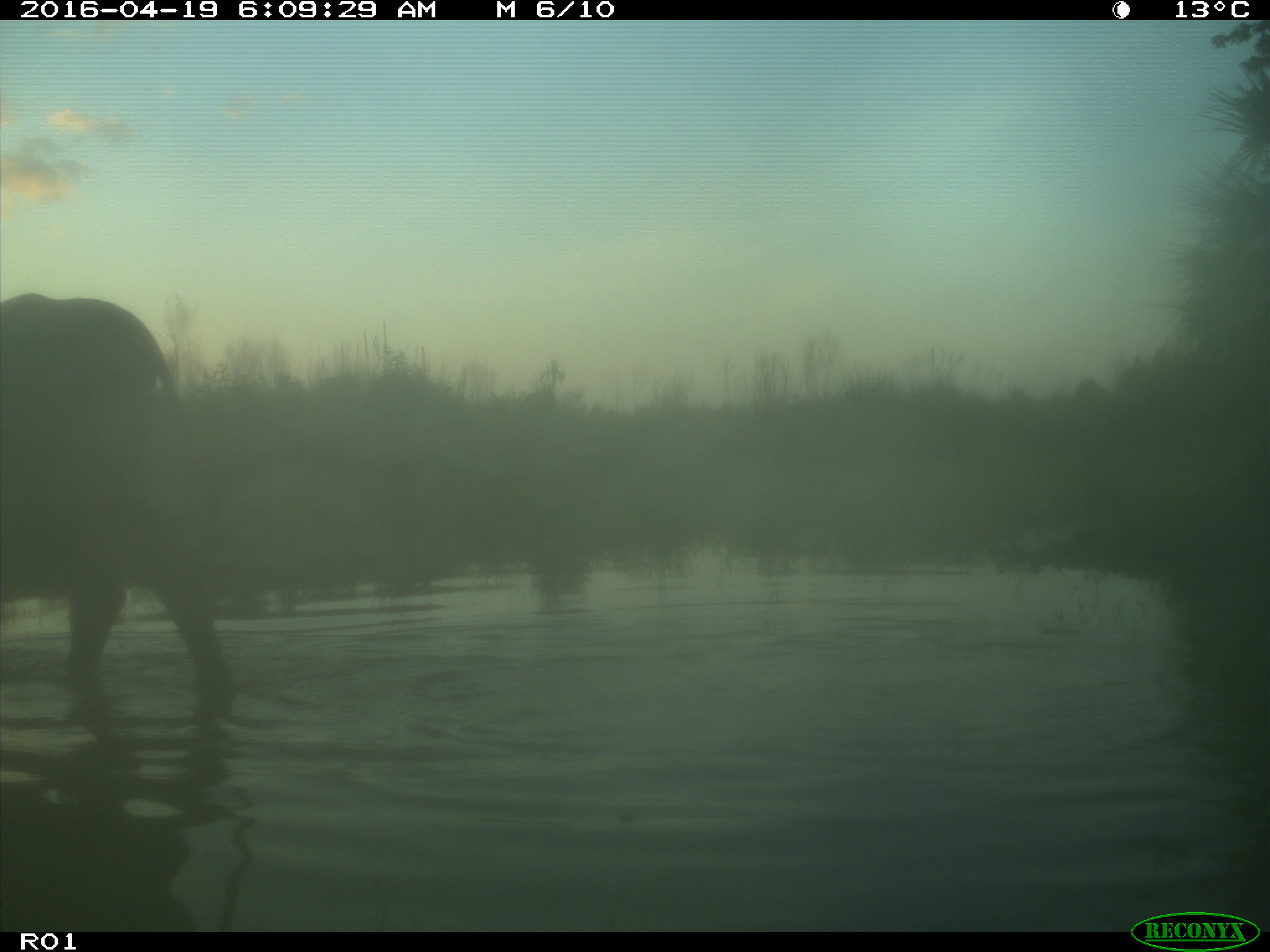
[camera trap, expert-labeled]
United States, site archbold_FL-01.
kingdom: Animalia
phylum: Chordata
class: Mammalia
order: Artiodactyla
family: Bovidae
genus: Bos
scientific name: Bos taurus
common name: domestic cow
Bos taurus (domestic cow).